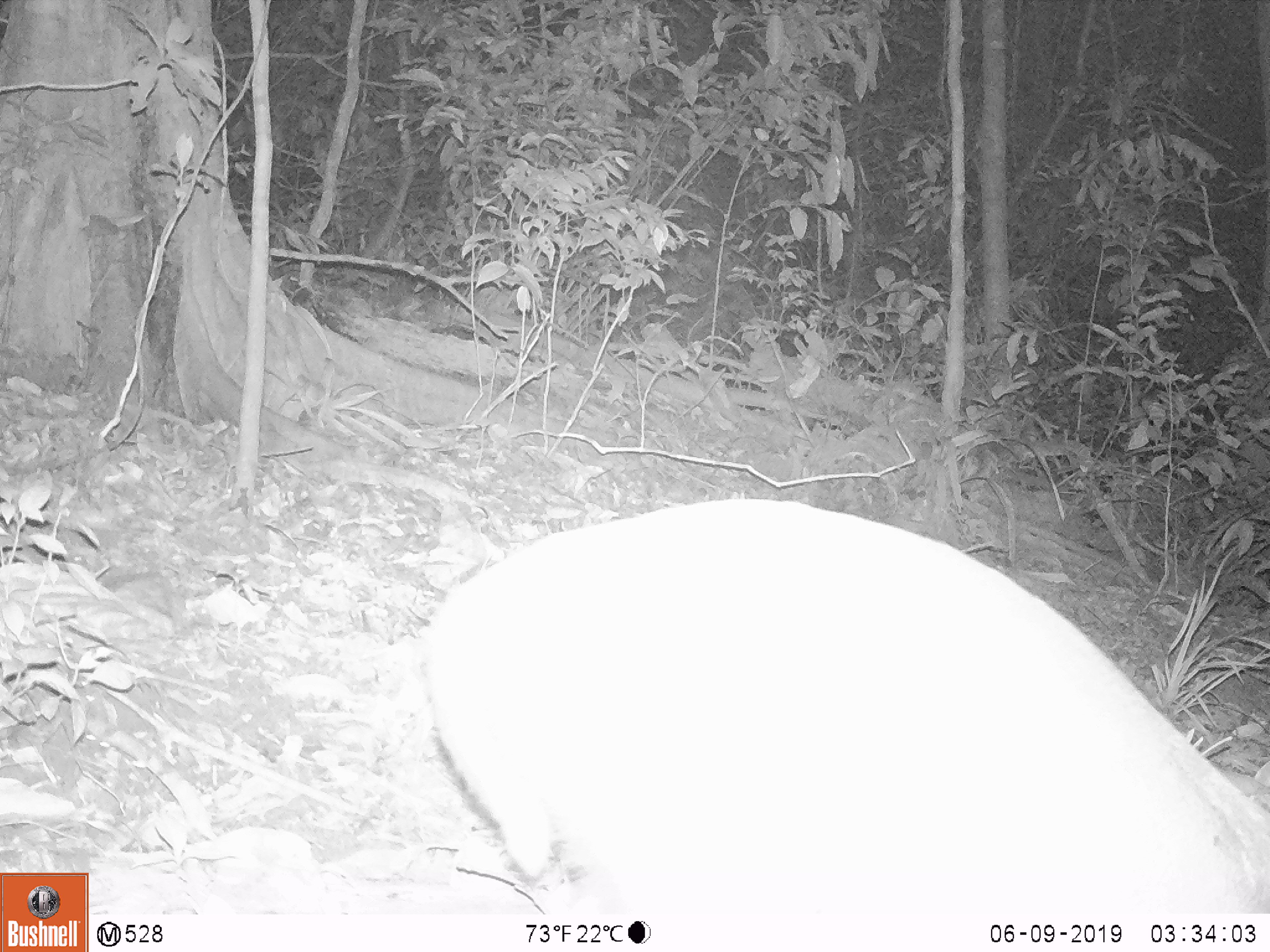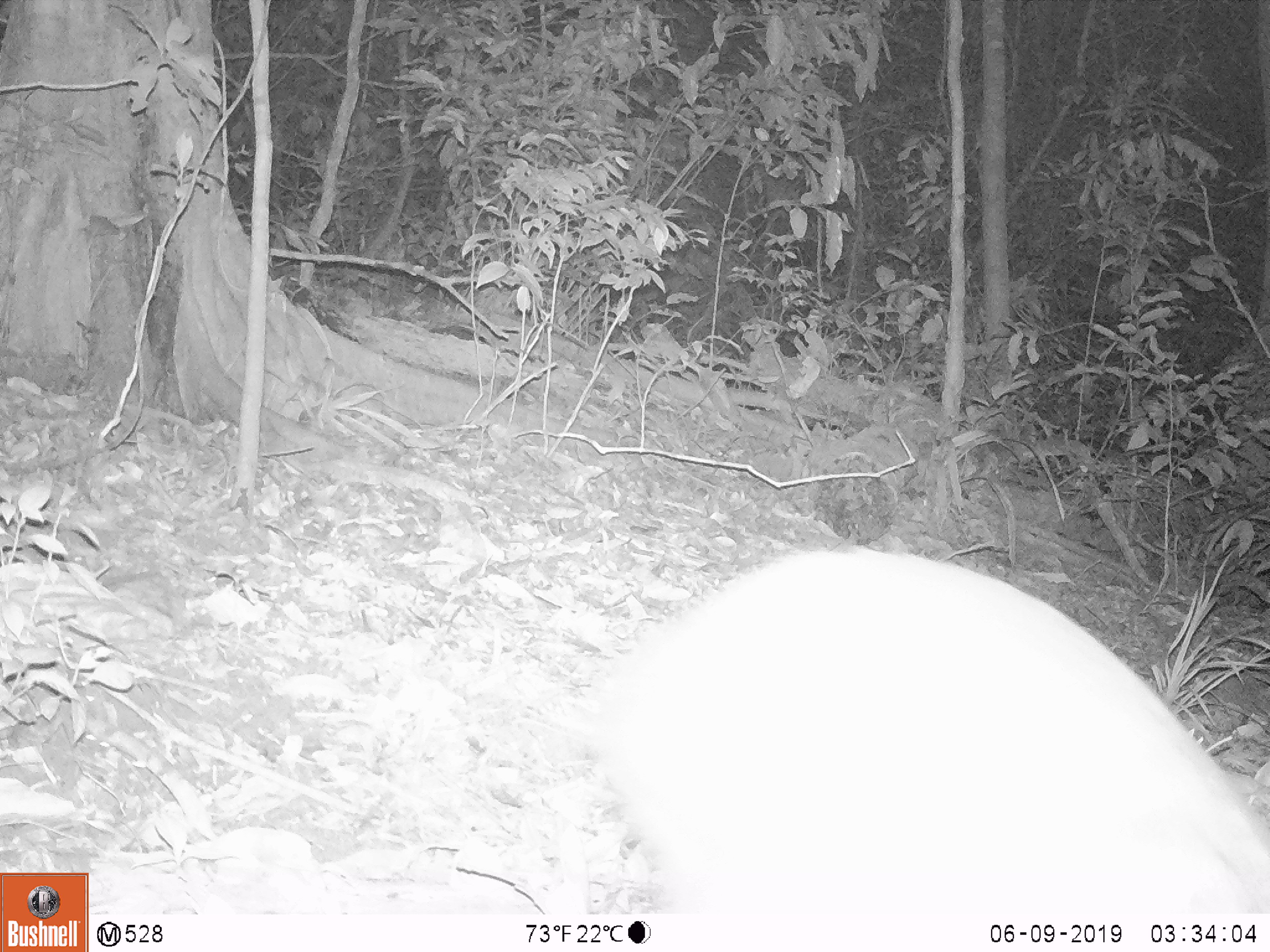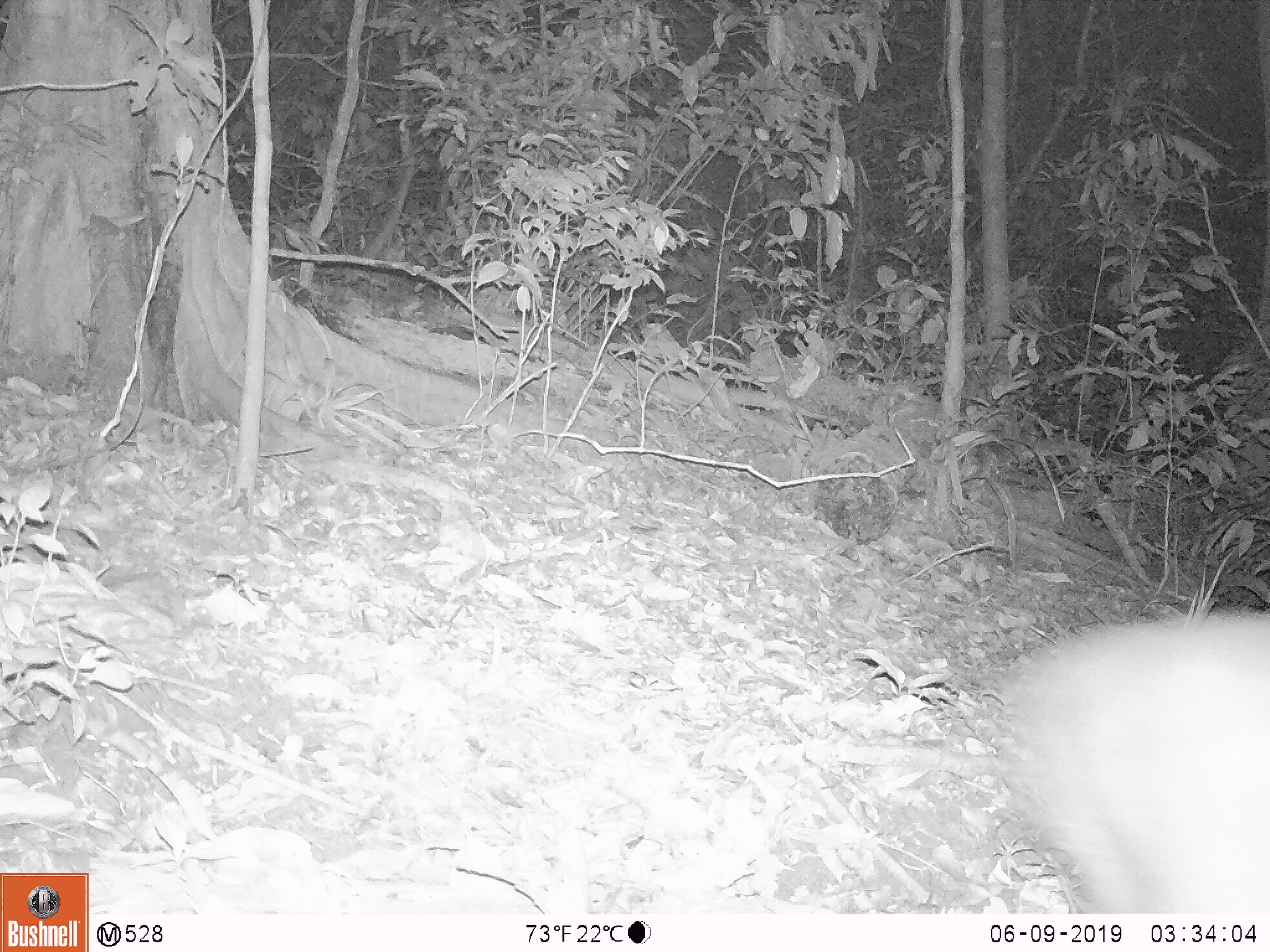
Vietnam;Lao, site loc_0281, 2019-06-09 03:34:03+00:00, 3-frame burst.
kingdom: Animalia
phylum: Chordata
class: Mammalia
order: Artiodactyla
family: Cervidae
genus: Muntiacus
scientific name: Muntiacus rooseveltorum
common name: roosevelt's muntjac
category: roosevelts muntjac group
Roosevelts muntjac group (roosevelt's muntjac) (Muntiacus rooseveltorum). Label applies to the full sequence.